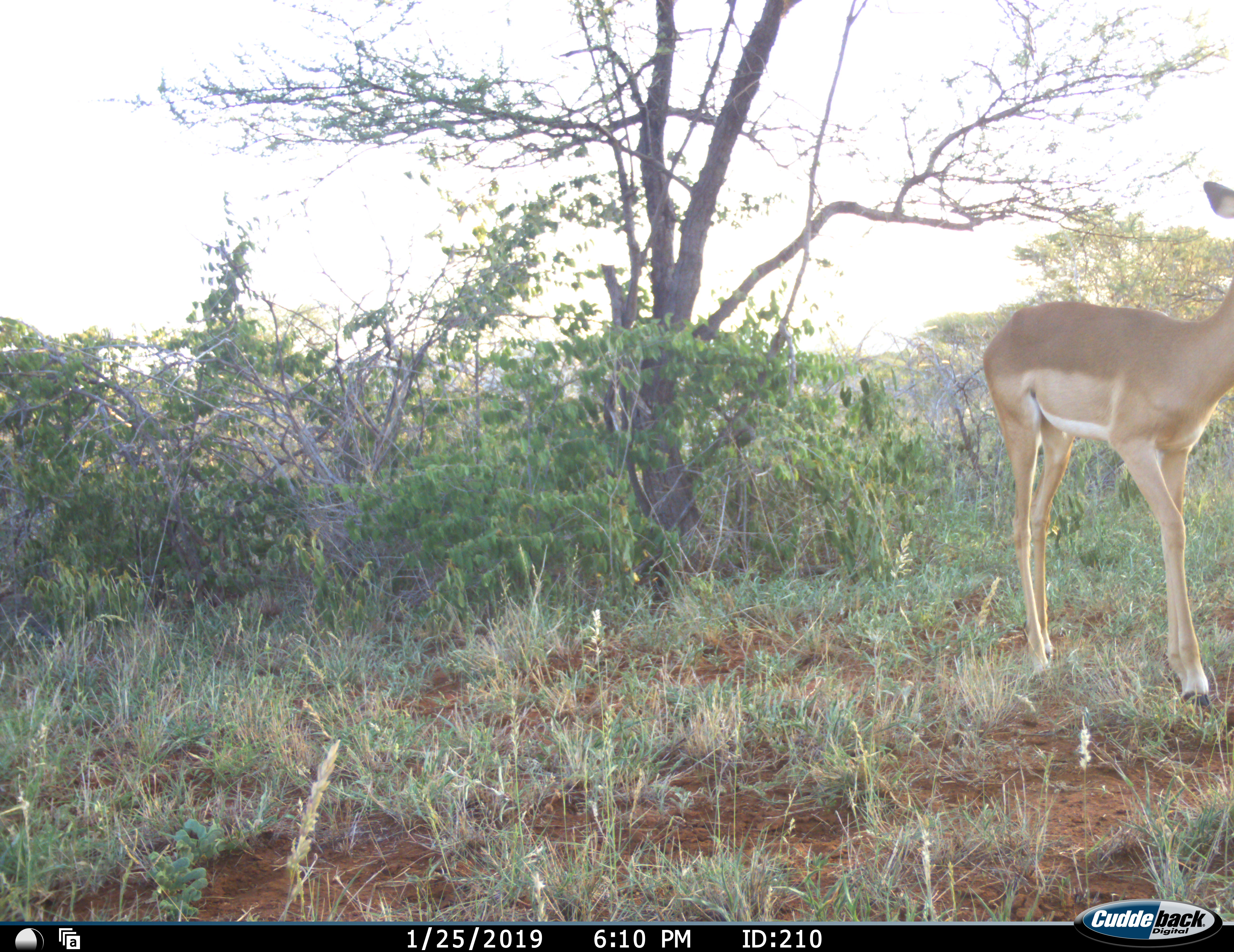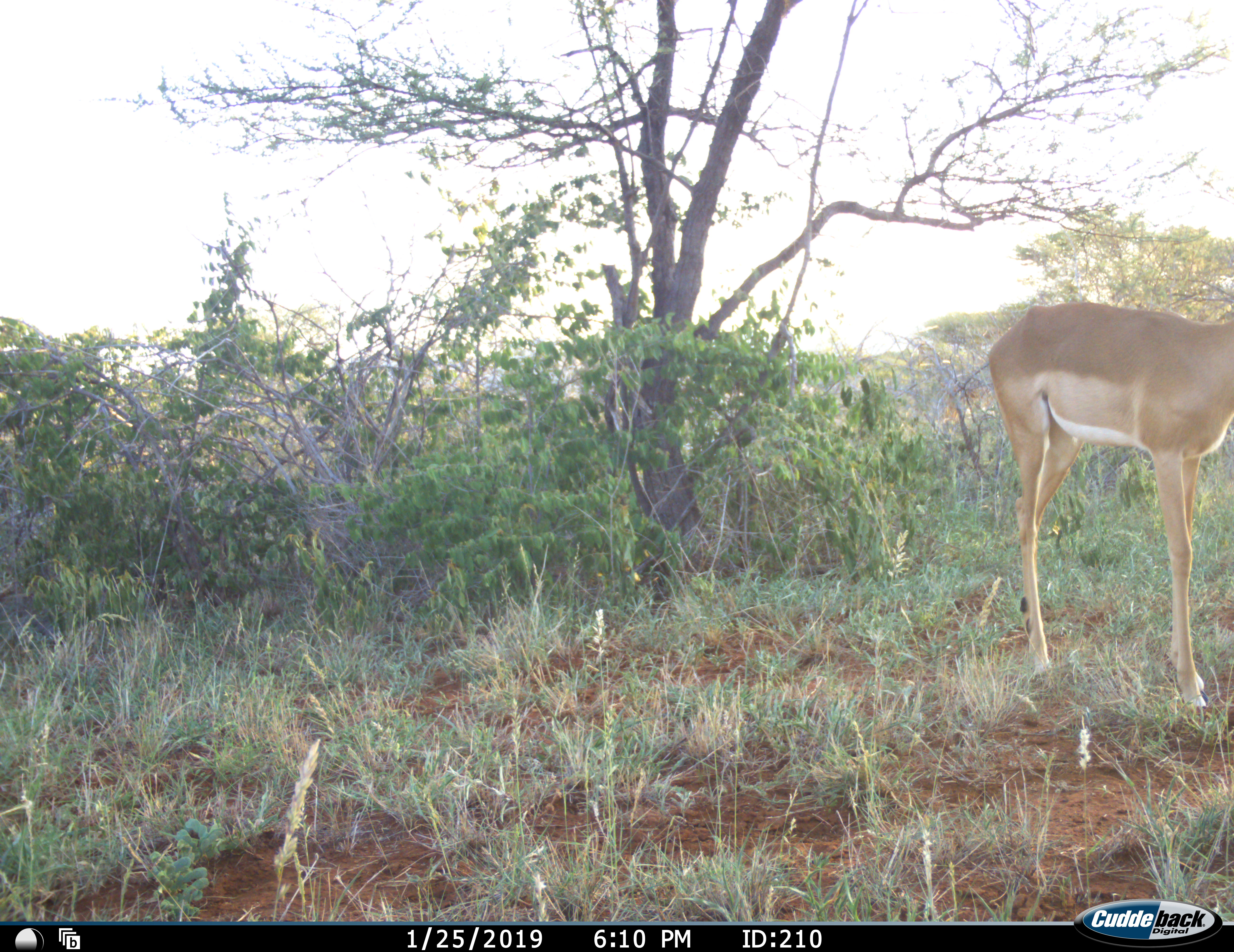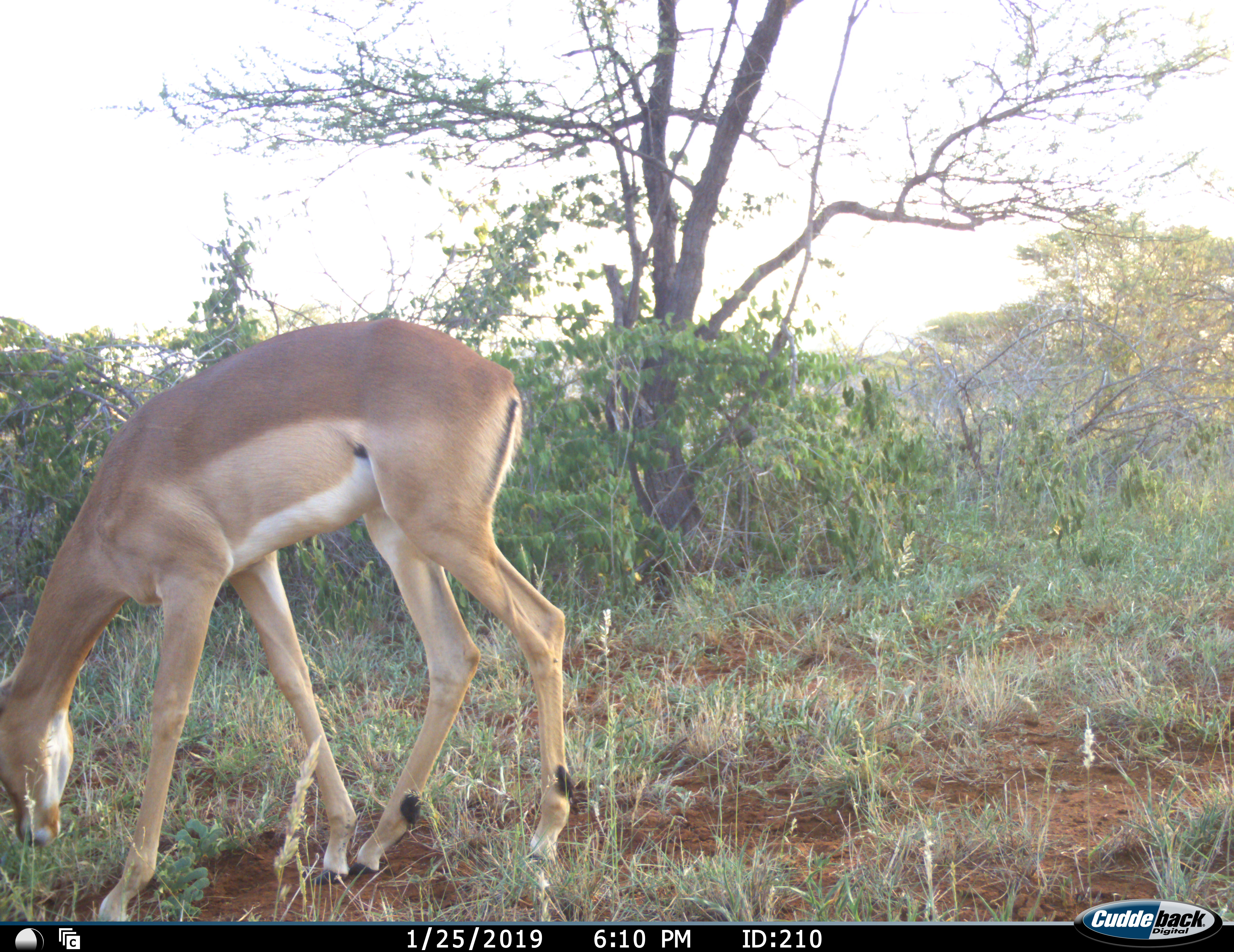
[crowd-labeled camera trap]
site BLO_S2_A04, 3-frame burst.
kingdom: Animalia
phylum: Chordata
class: Mammalia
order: Artiodactyla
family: Bovidae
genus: Aepyceros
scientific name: Aepyceros melampus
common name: impala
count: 1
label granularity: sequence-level